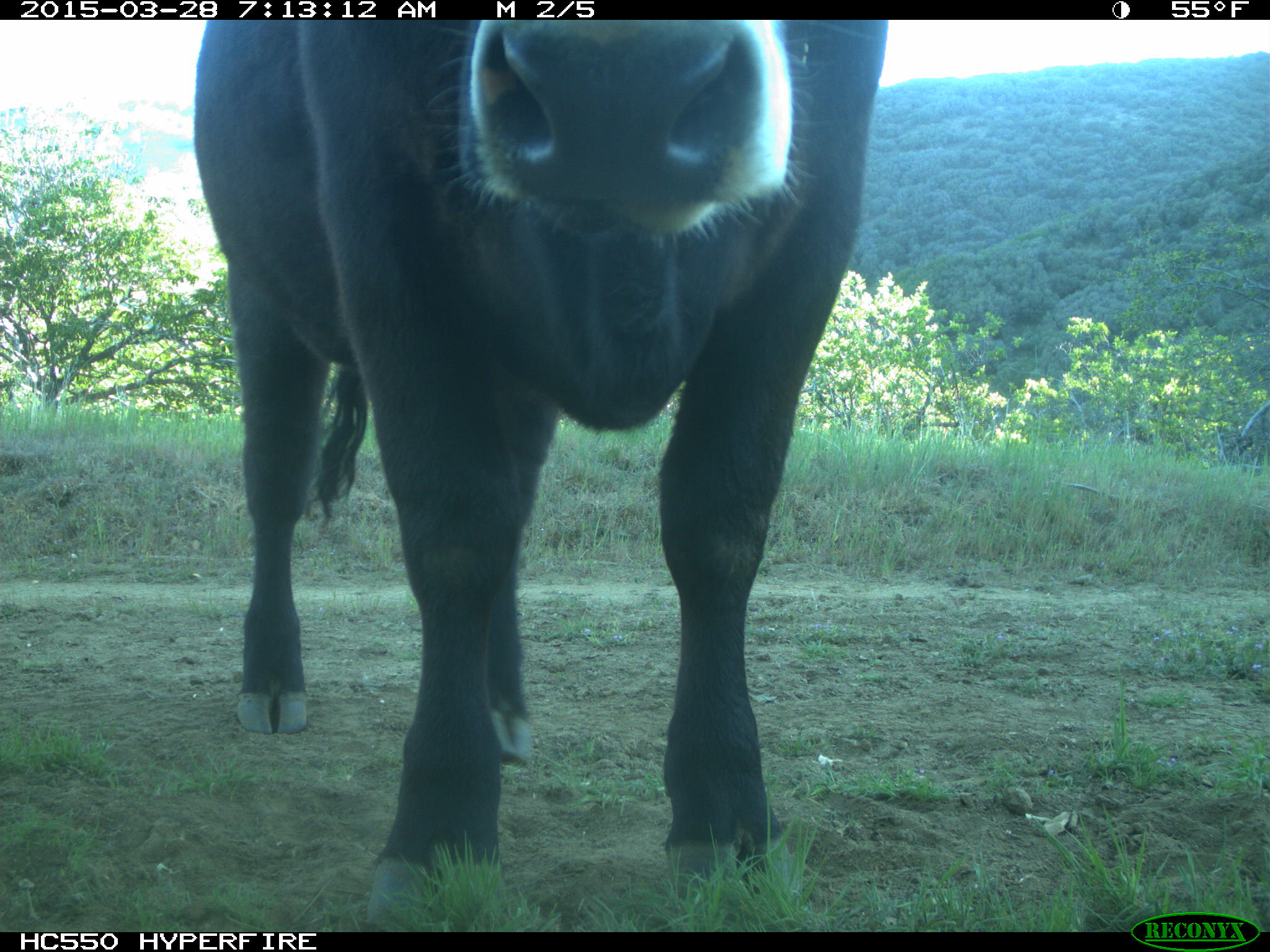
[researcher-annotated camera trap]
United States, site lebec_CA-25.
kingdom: Animalia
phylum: Chordata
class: Mammalia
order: Artiodactyla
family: Bovidae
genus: Bos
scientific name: Bos taurus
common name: domestic cow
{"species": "Bos taurus (domestic cow)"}